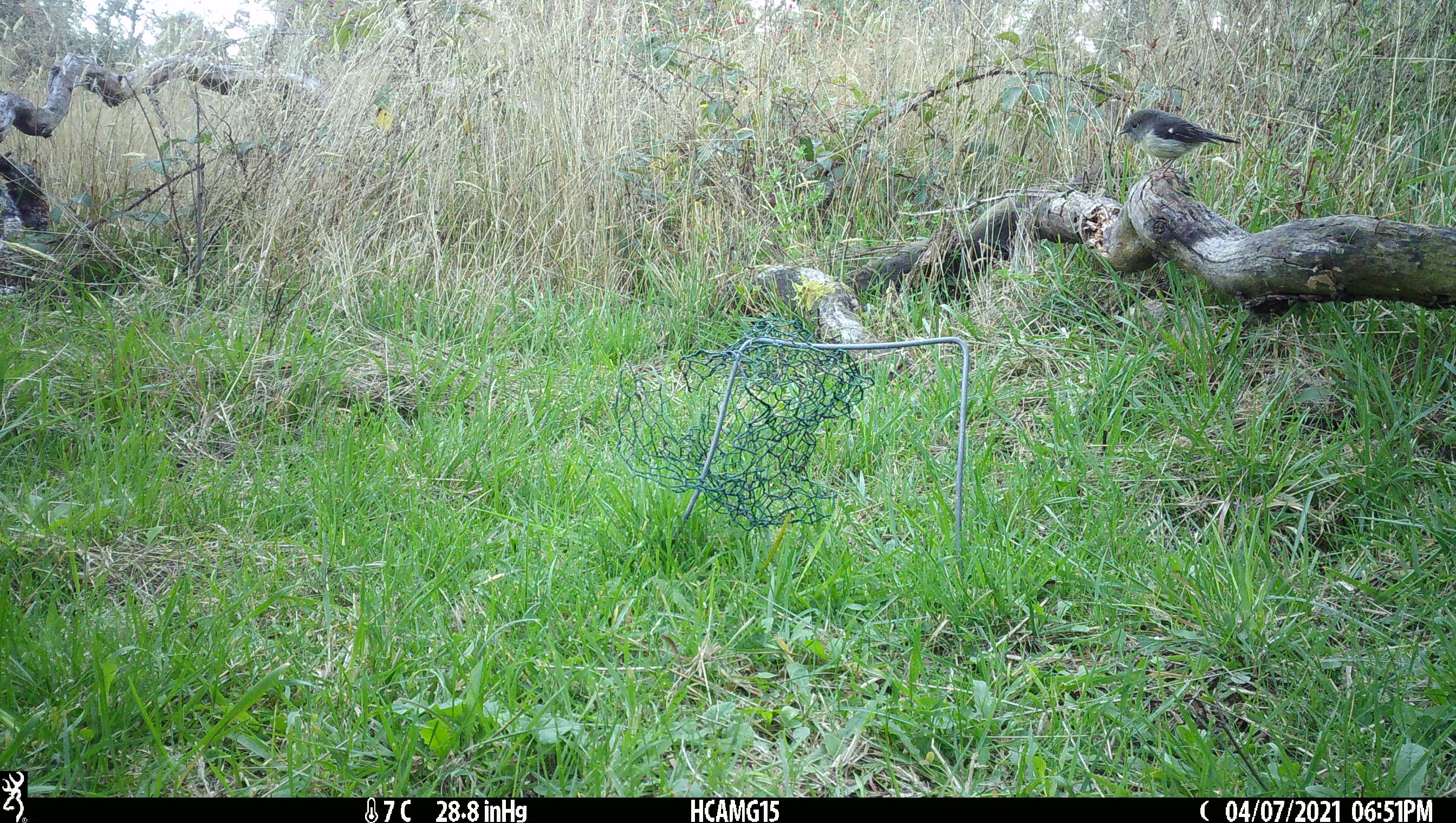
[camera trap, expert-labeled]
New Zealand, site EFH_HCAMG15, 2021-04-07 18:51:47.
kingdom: Animalia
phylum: Chordata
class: Aves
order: Passeriformes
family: Petroicidae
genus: Petroica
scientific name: Petroica australis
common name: new zealand robin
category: robin